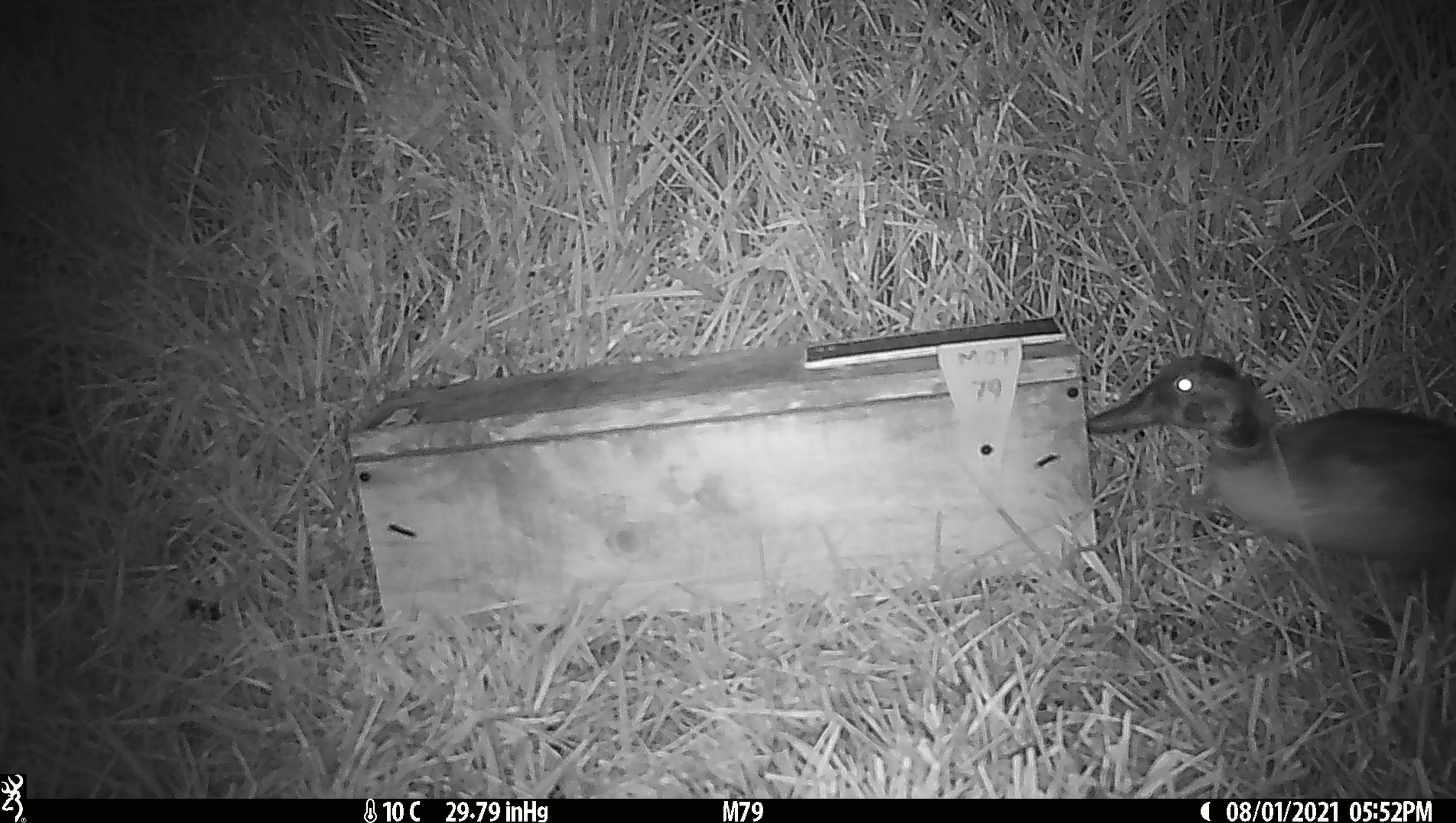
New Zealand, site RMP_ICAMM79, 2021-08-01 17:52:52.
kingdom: Animalia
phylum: Chordata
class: Aves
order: Anseriformes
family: Anatidae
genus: Anas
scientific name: Anas chlorotis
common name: brown teal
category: pateke